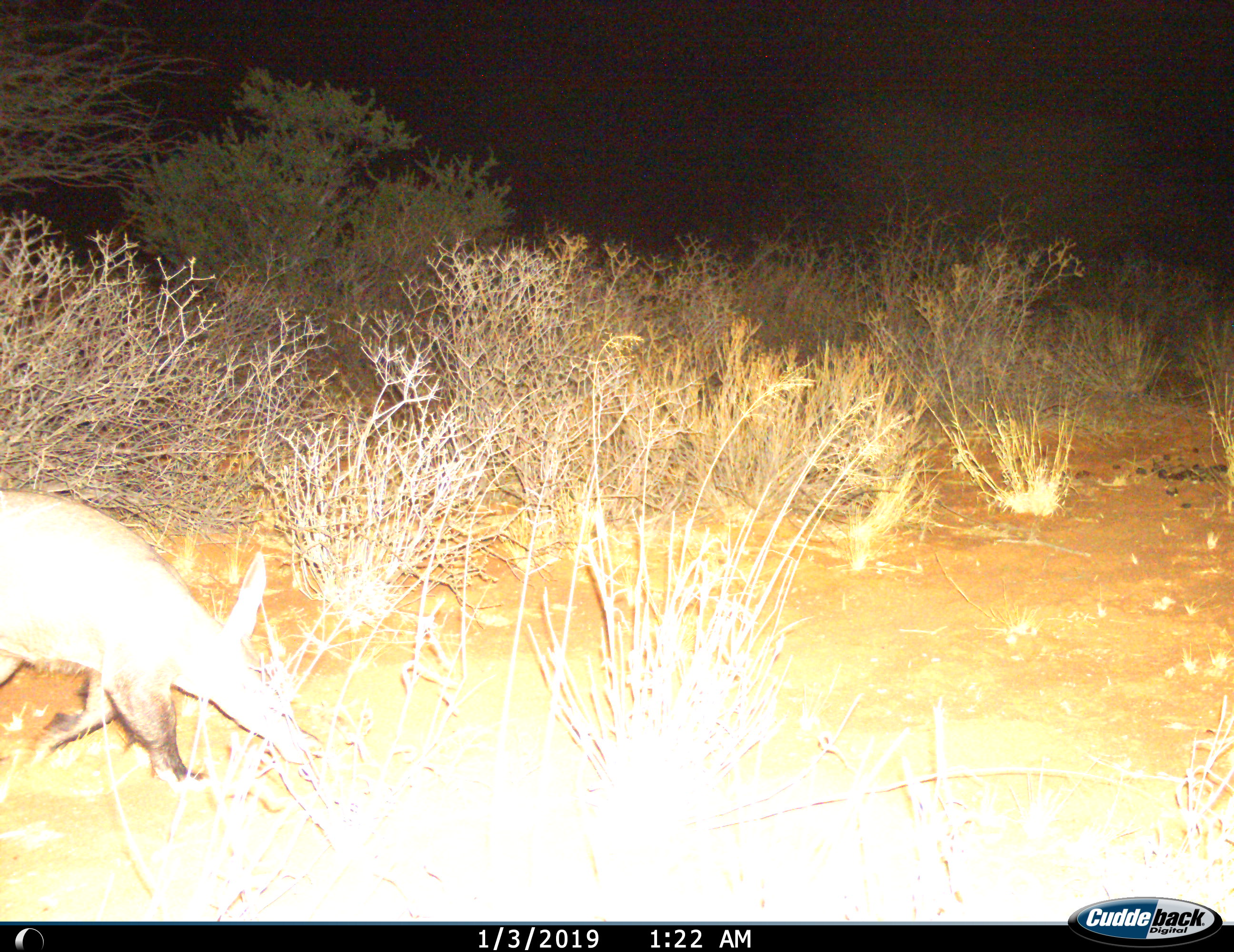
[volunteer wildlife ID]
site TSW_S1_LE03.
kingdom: Animalia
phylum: Chordata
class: Mammalia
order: Tubulidentata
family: Orycteropodidae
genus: Orycteropus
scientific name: Orycteropus afer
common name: aardvark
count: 1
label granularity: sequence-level